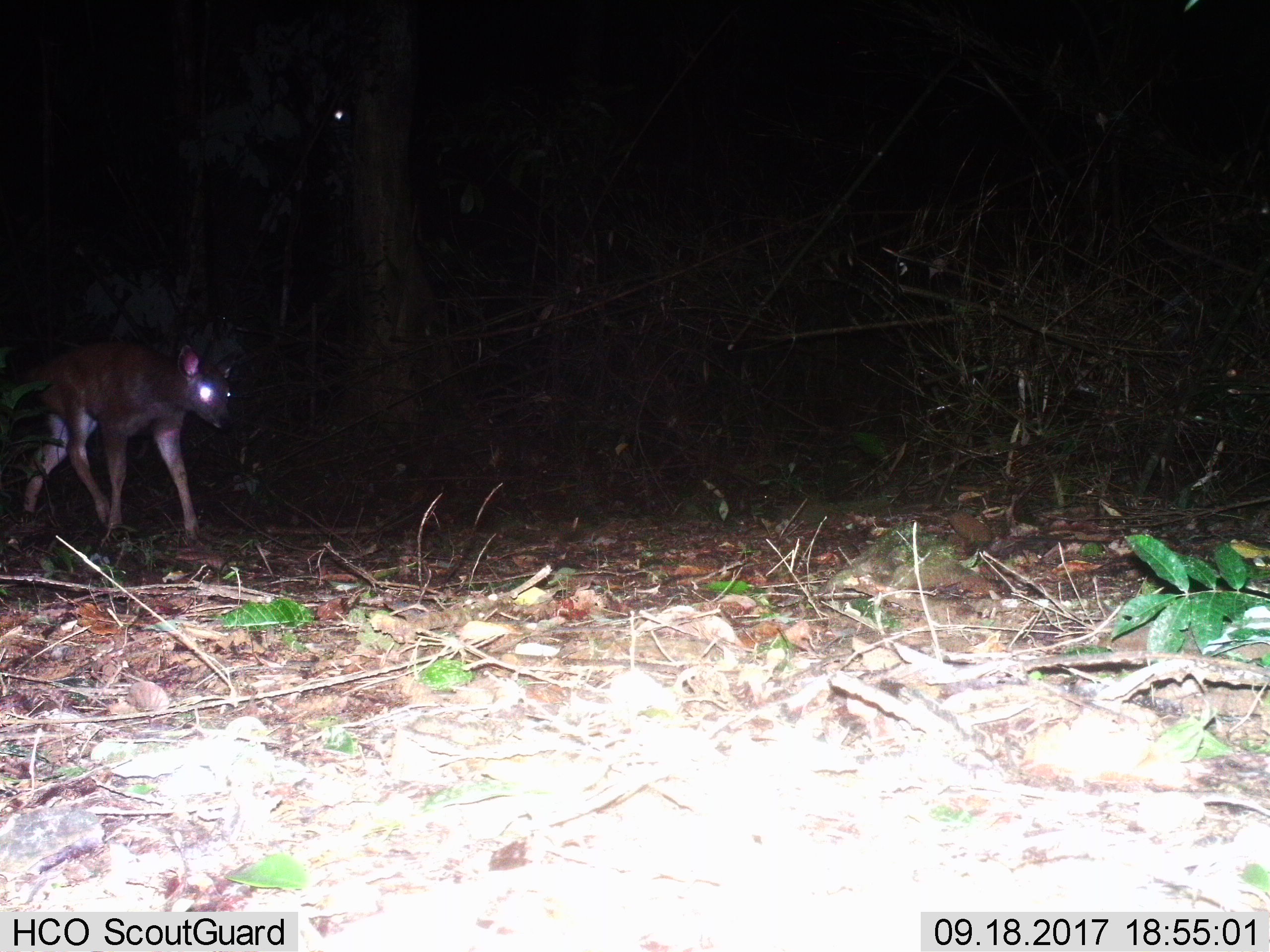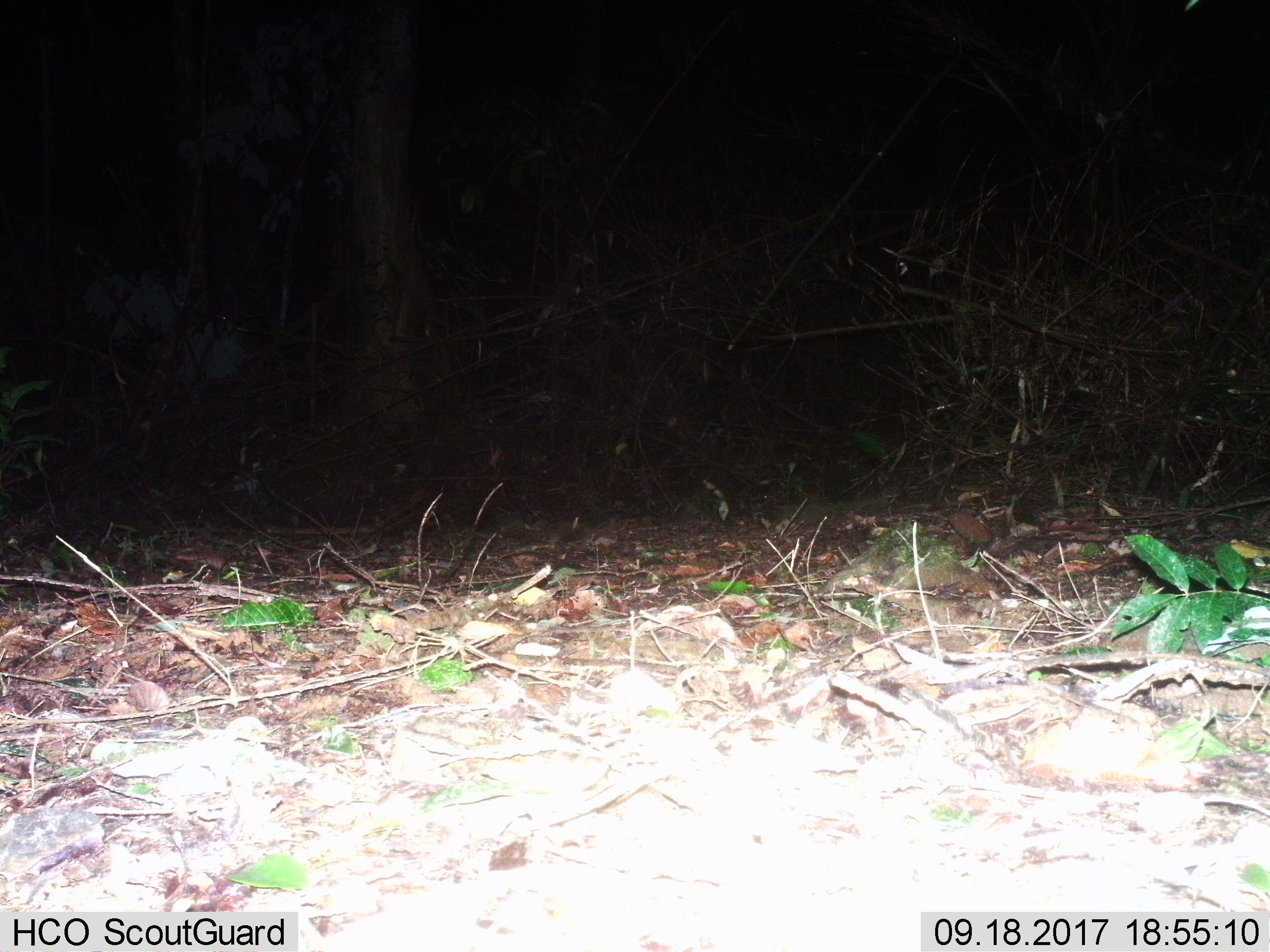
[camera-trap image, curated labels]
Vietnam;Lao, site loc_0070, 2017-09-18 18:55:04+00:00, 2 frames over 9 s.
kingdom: Animalia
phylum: Chordata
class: Mammalia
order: Artiodactyla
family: Cervidae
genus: Rusa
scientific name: Rusa unicolor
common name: sambar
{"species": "sambar (Rusa unicolor)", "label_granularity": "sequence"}